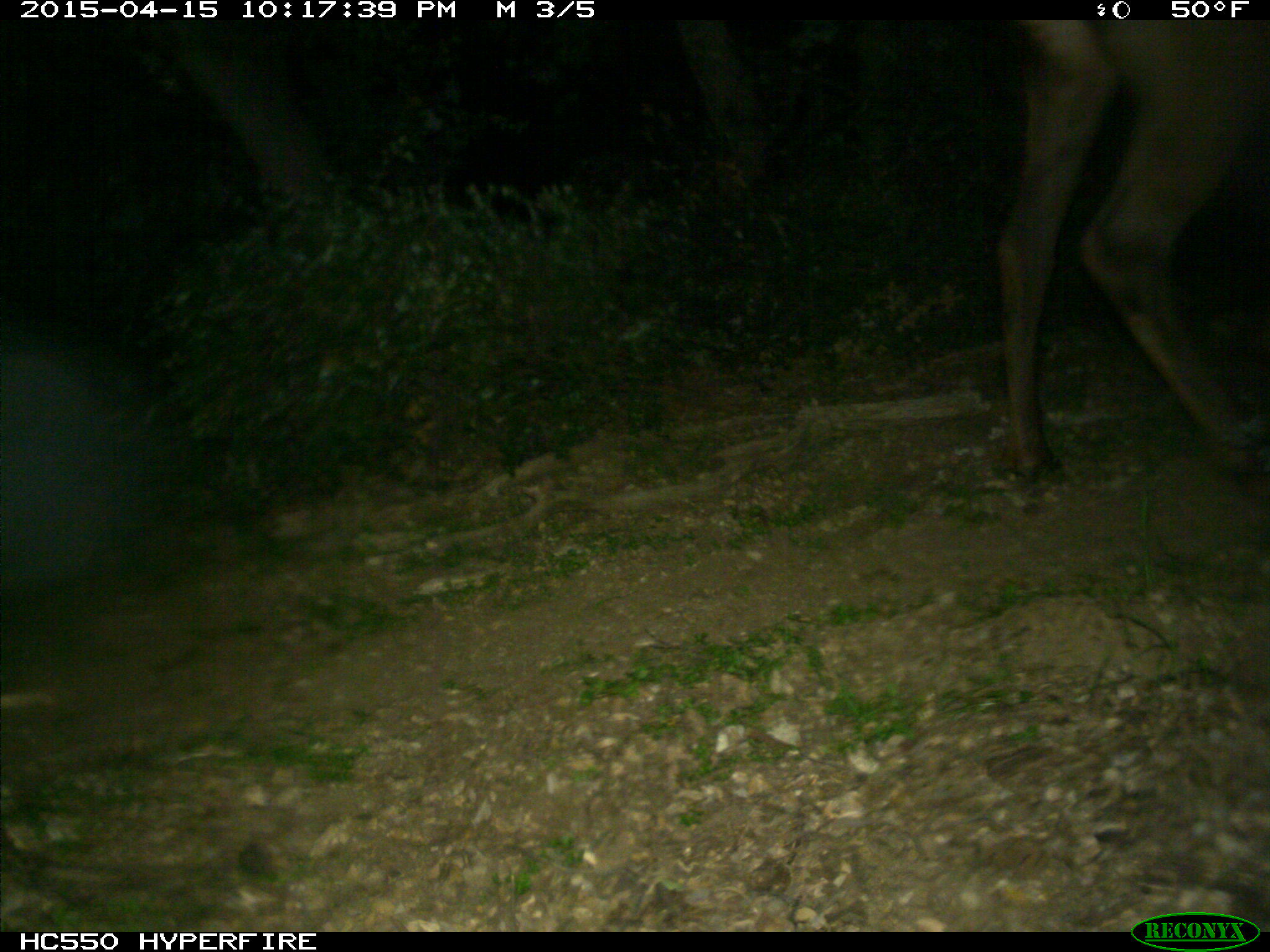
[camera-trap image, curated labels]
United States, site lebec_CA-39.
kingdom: Animalia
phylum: Chordata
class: Mammalia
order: Artiodactyla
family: Cervidae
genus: Cervus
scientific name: Cervus canadensis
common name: elk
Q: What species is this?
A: Cervus canadensis (elk).